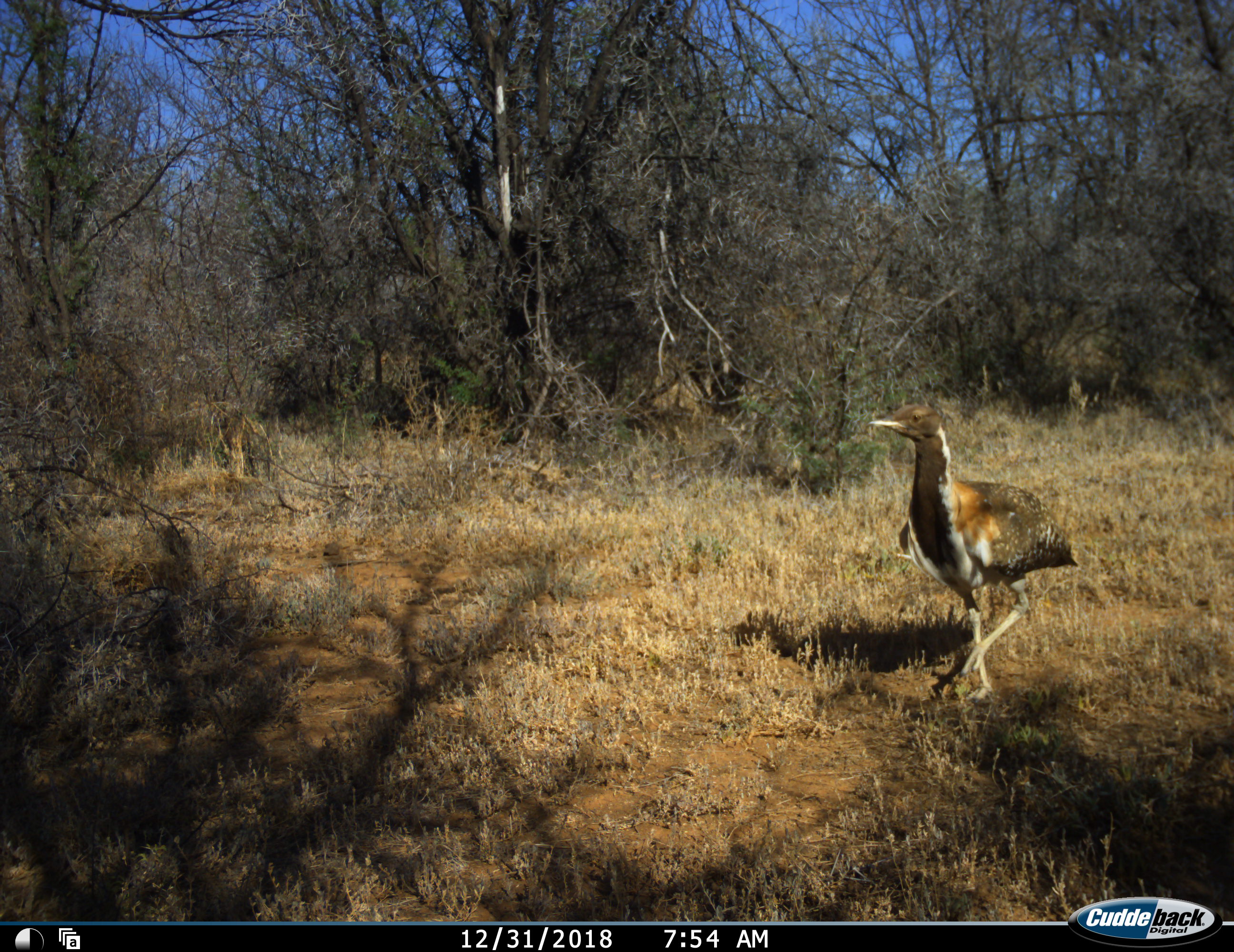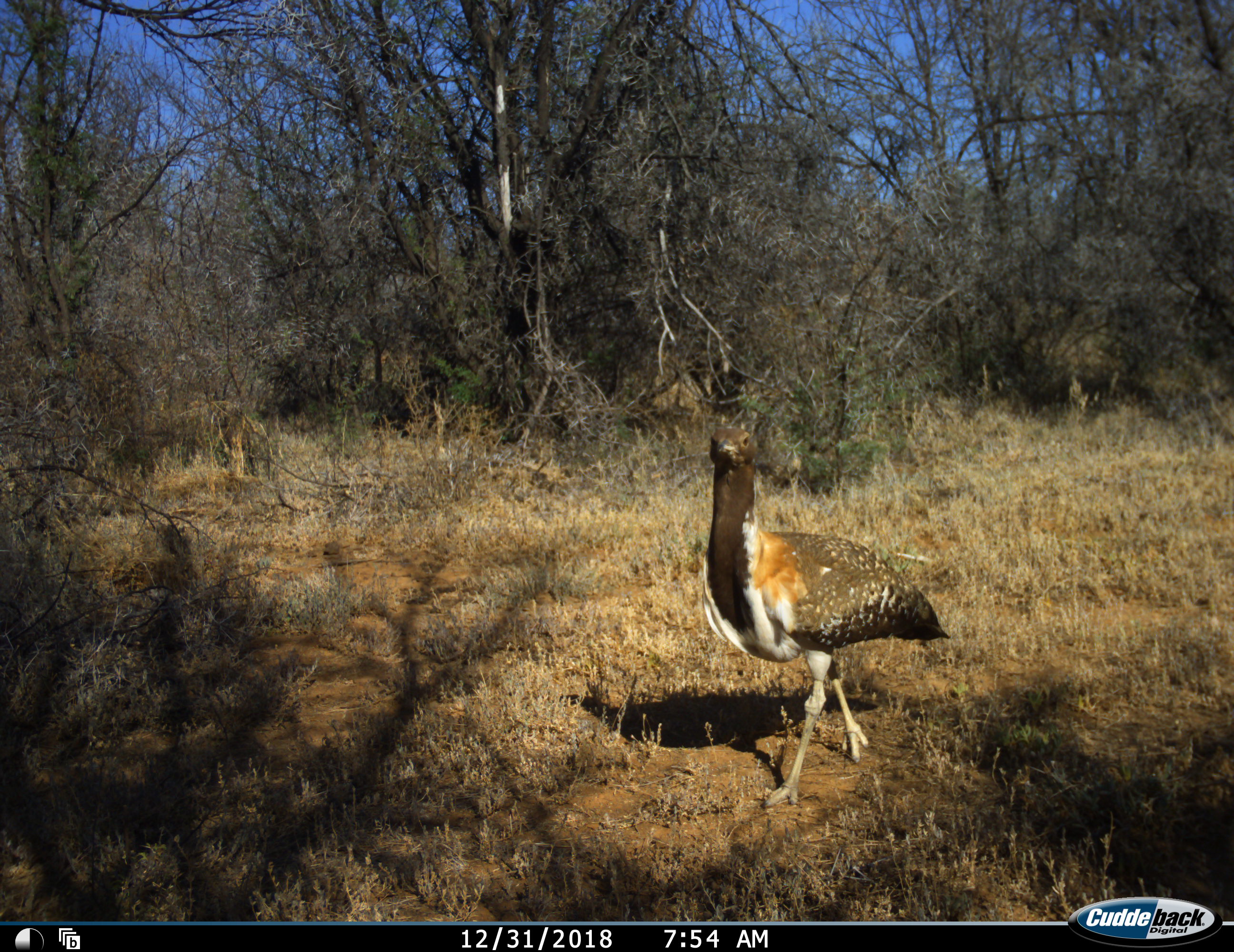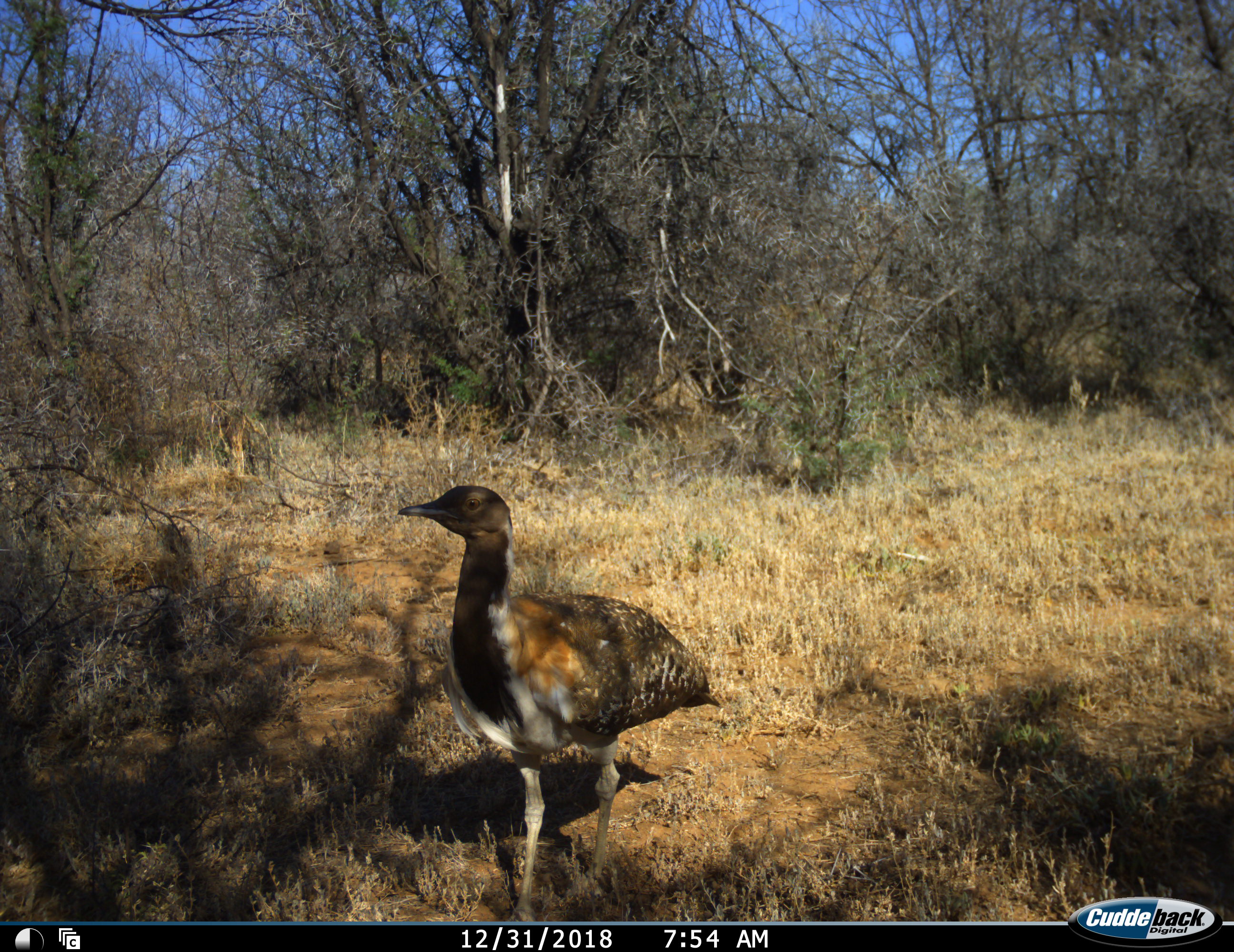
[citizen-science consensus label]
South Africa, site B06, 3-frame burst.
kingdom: Animalia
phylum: Chordata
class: Aves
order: Otidiformes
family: Otididae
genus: Ardeotis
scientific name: Ardeotis kori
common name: kori bustard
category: bustardkori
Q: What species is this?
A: Bustardkori (kori bustard) (Ardeotis kori).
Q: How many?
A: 1.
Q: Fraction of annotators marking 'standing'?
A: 0%.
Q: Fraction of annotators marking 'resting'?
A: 0%.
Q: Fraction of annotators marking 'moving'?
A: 100%.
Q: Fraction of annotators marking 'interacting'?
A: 0%.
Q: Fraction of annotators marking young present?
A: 0%.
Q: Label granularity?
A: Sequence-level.